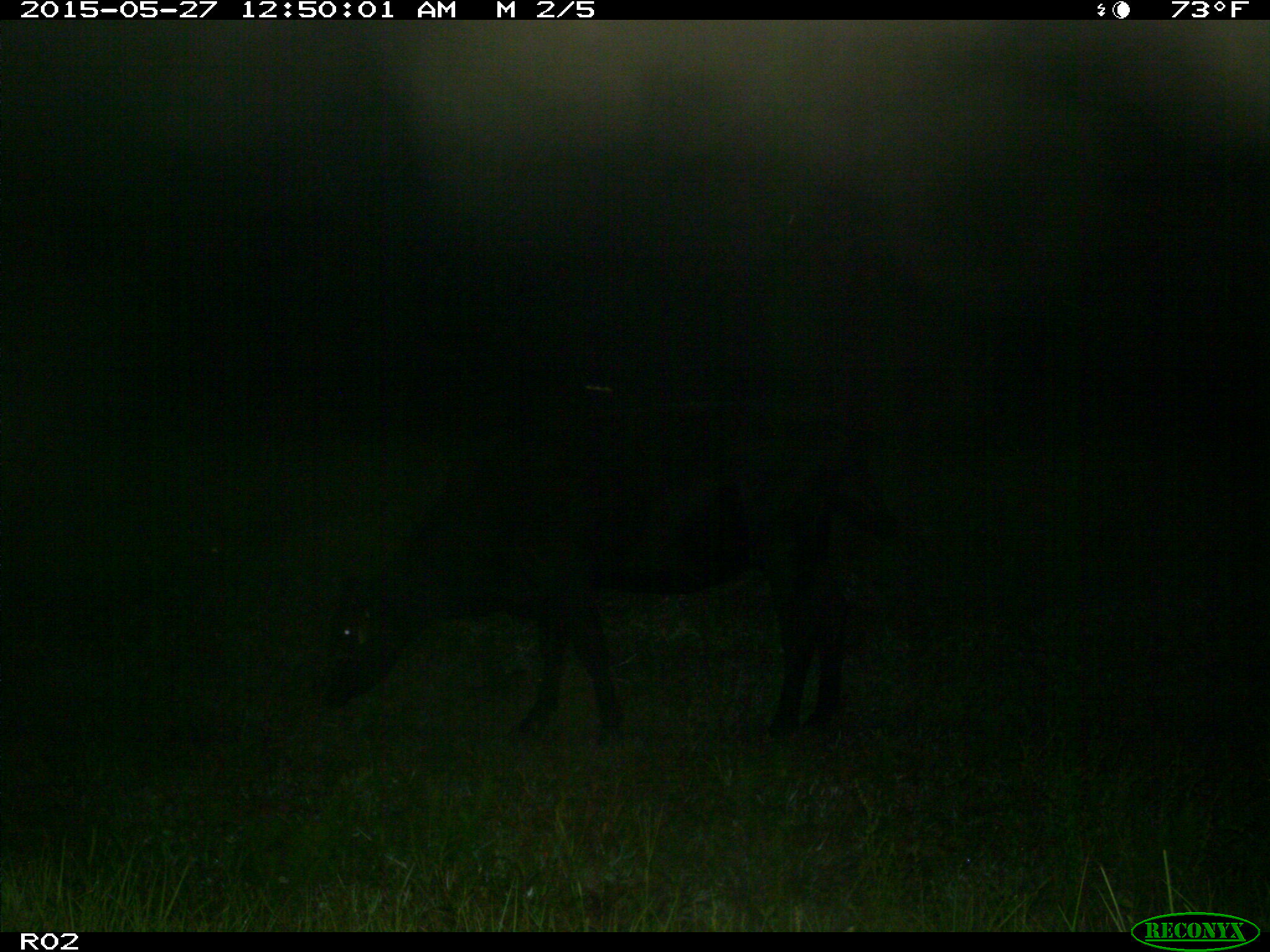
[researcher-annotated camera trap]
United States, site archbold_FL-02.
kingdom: Animalia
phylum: Chordata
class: Mammalia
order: Artiodactyla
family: Bovidae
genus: Bos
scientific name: Bos taurus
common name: domestic cow